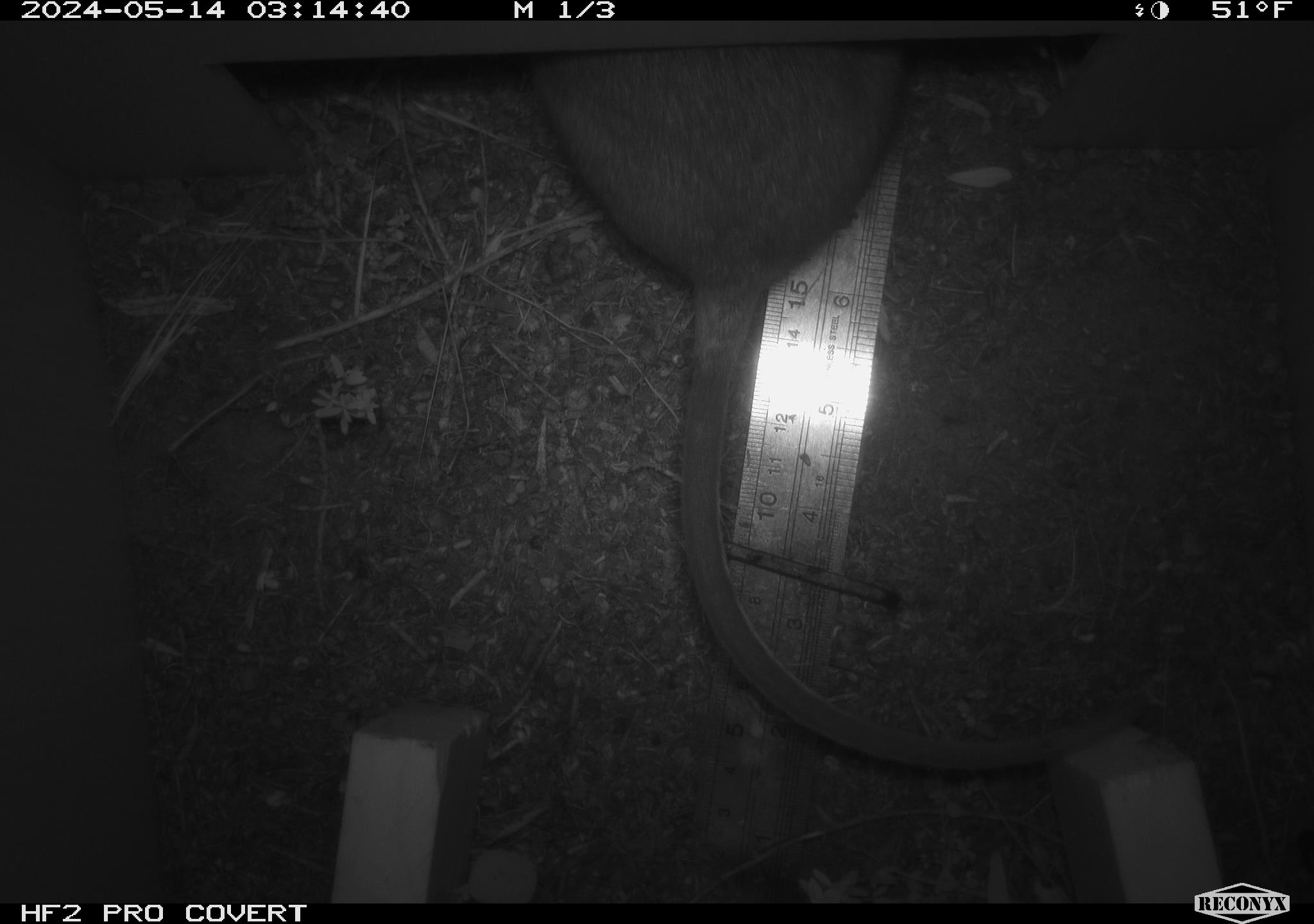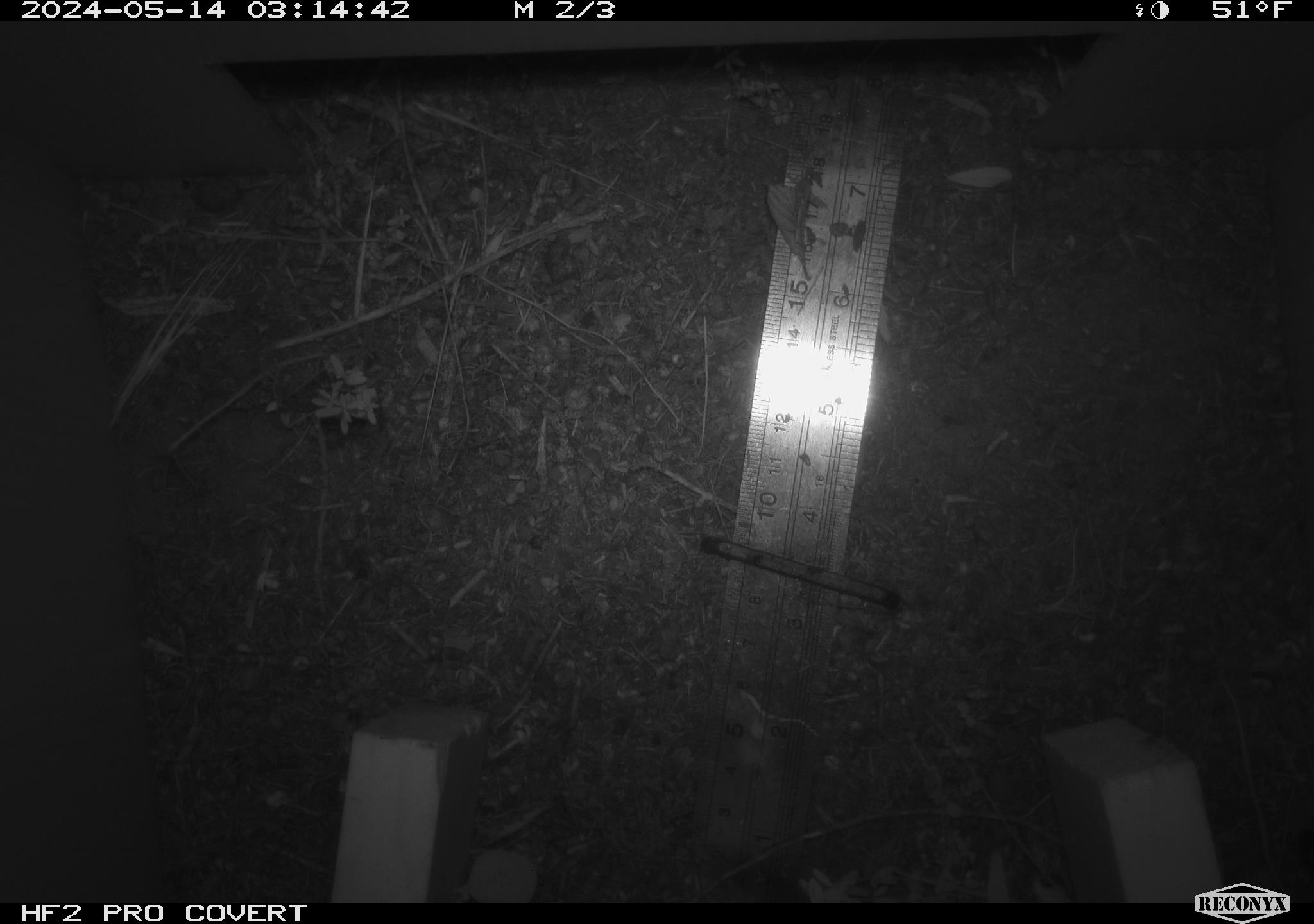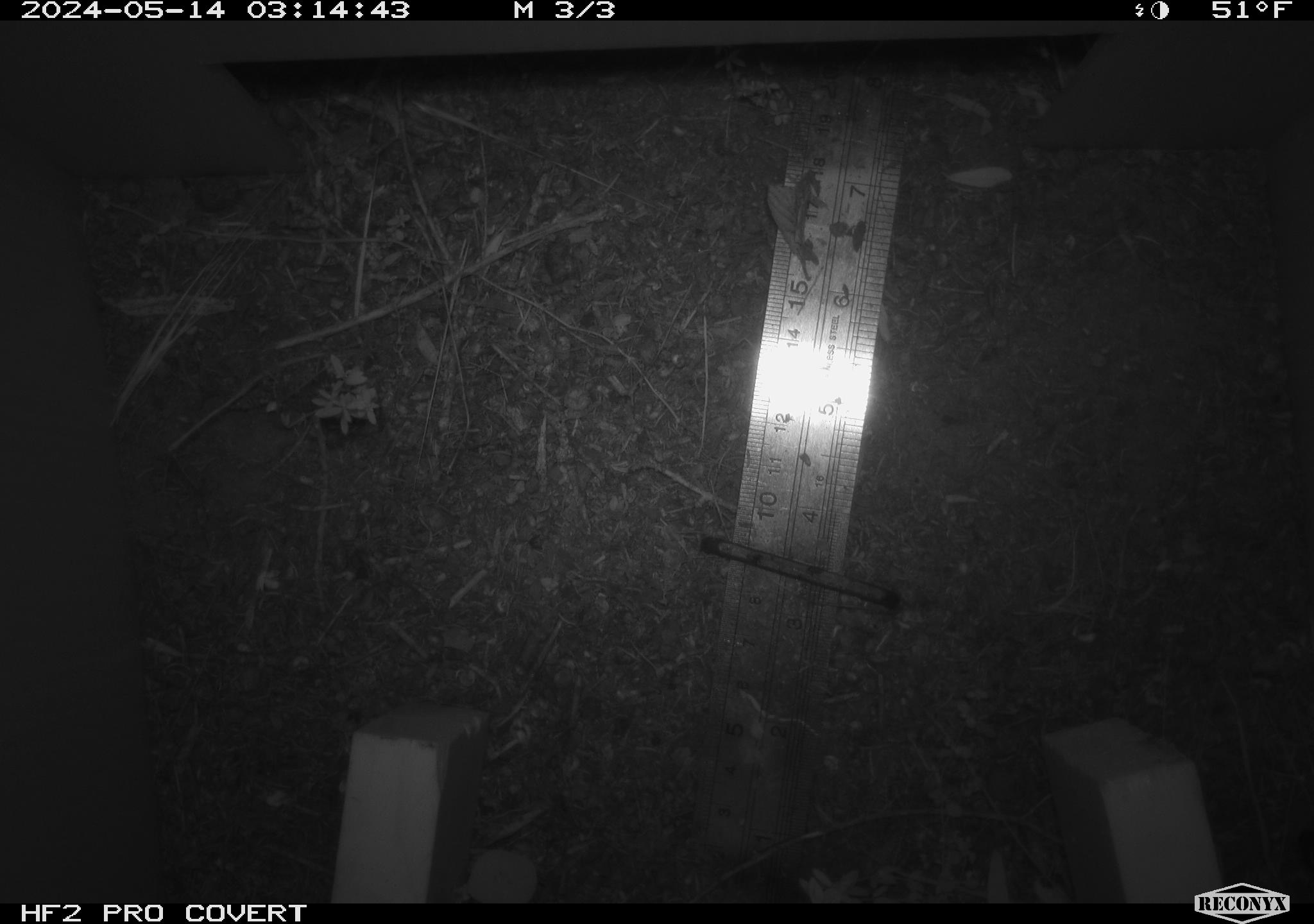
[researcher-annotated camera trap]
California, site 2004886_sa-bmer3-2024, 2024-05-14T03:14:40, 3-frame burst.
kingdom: Animalia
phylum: Chordata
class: Mammalia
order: Rodentia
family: Muridae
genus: Rattus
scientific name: Rattus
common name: rat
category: rattus species